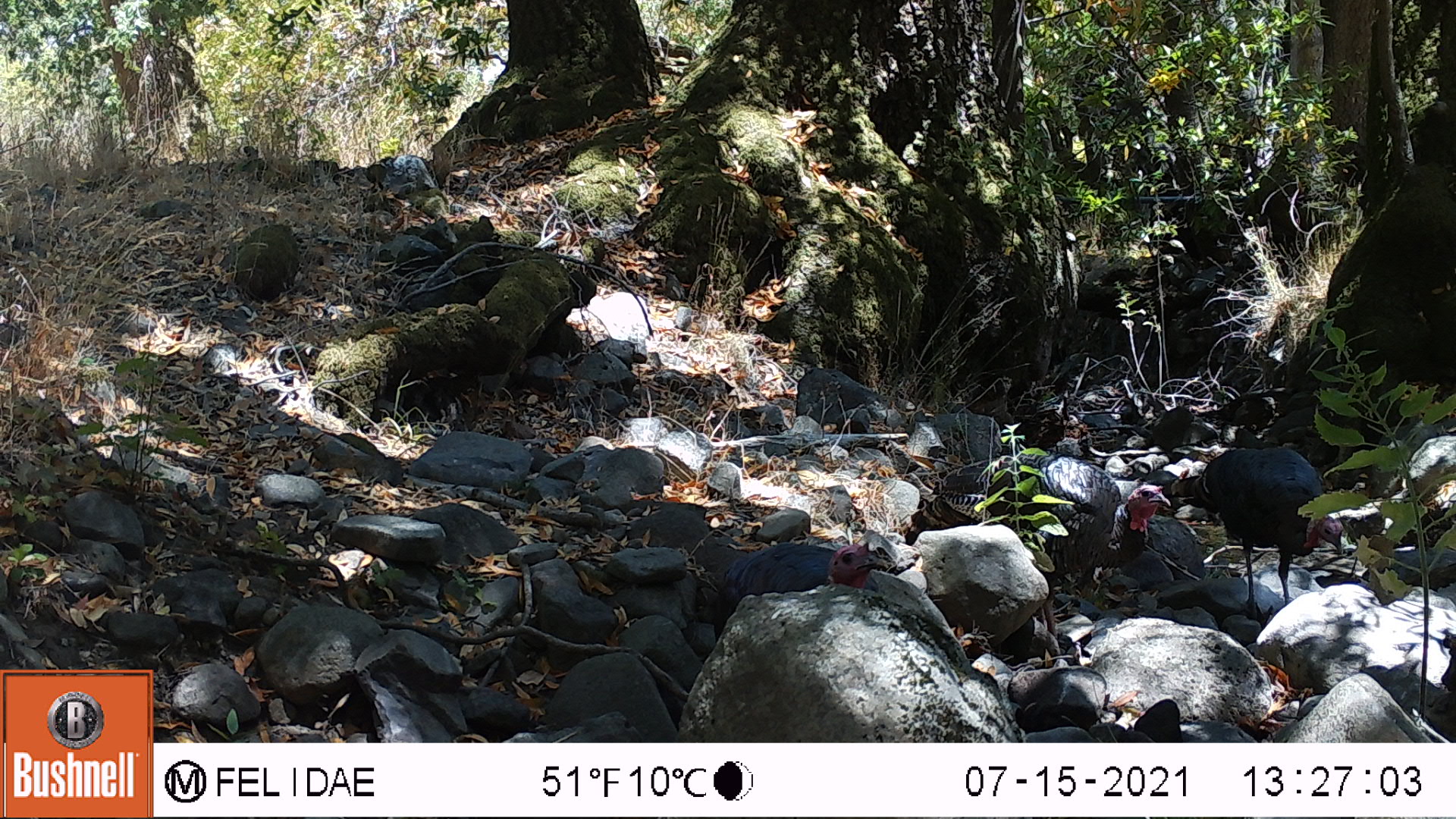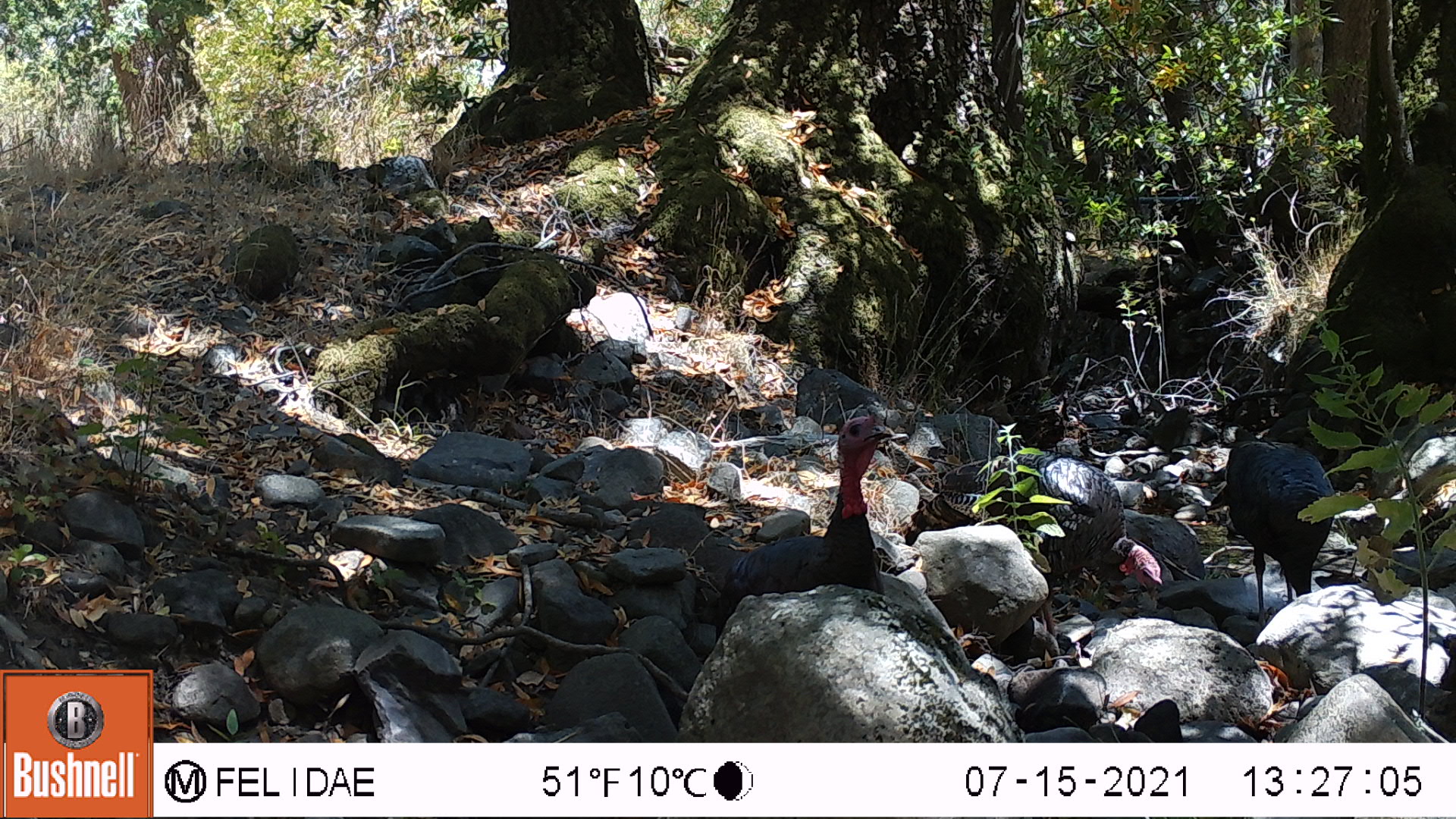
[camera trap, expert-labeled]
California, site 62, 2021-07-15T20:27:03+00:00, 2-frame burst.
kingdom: Animalia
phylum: Chordata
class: Aves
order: Galliformes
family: Phasianidae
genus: Meleagris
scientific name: Meleagris gallopavo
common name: turkey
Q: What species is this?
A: Turkey (Meleagris gallopavo).